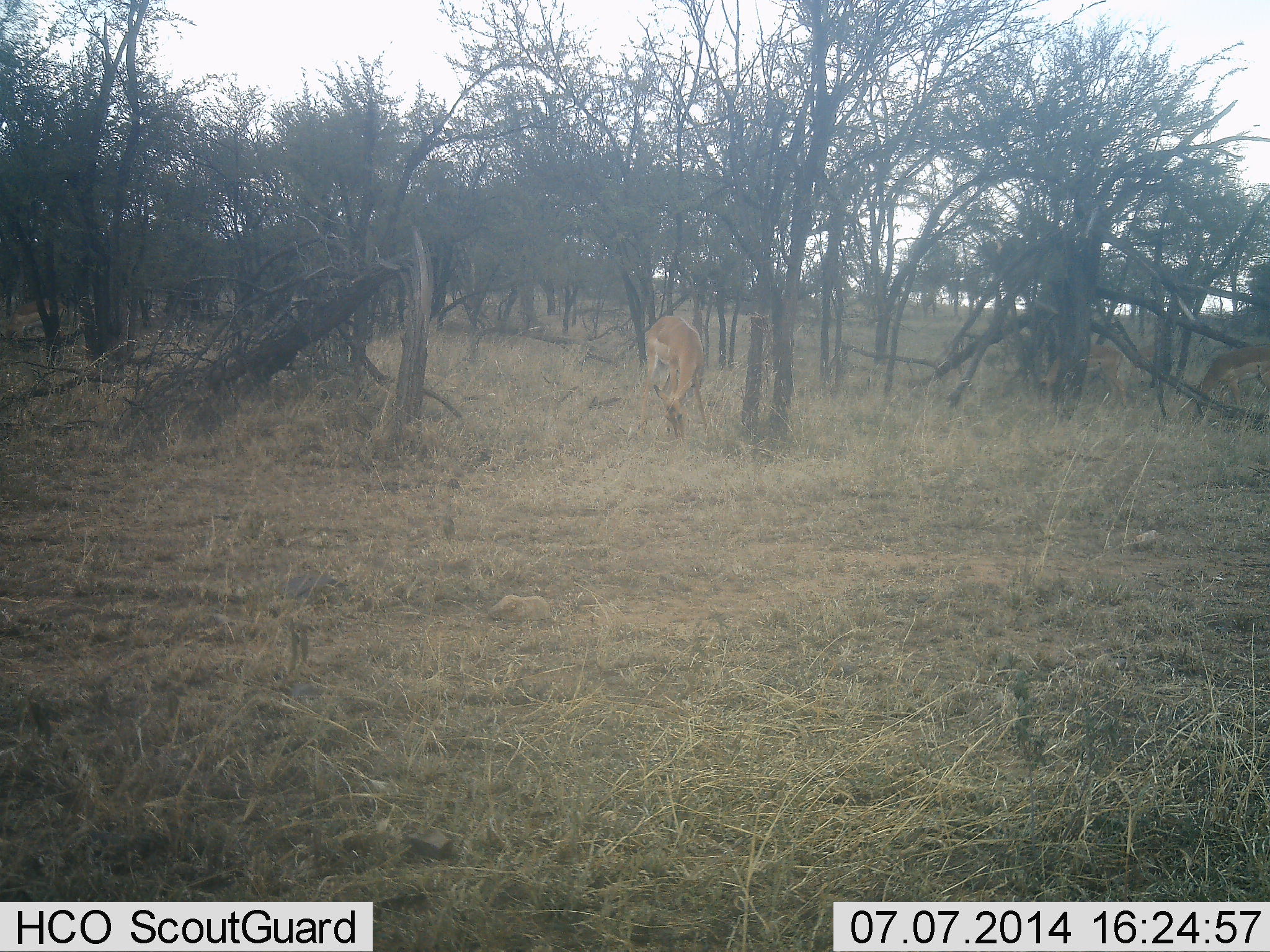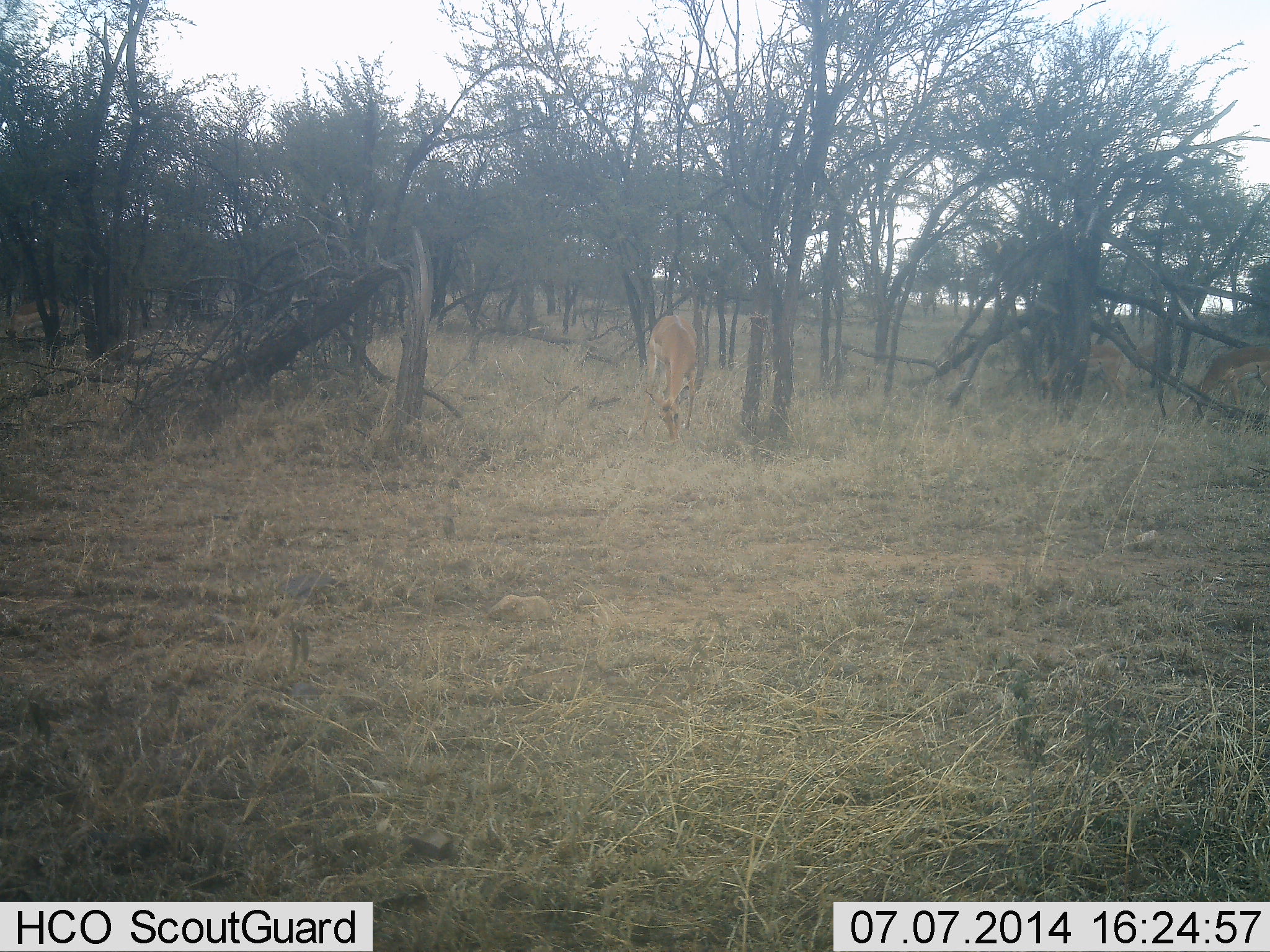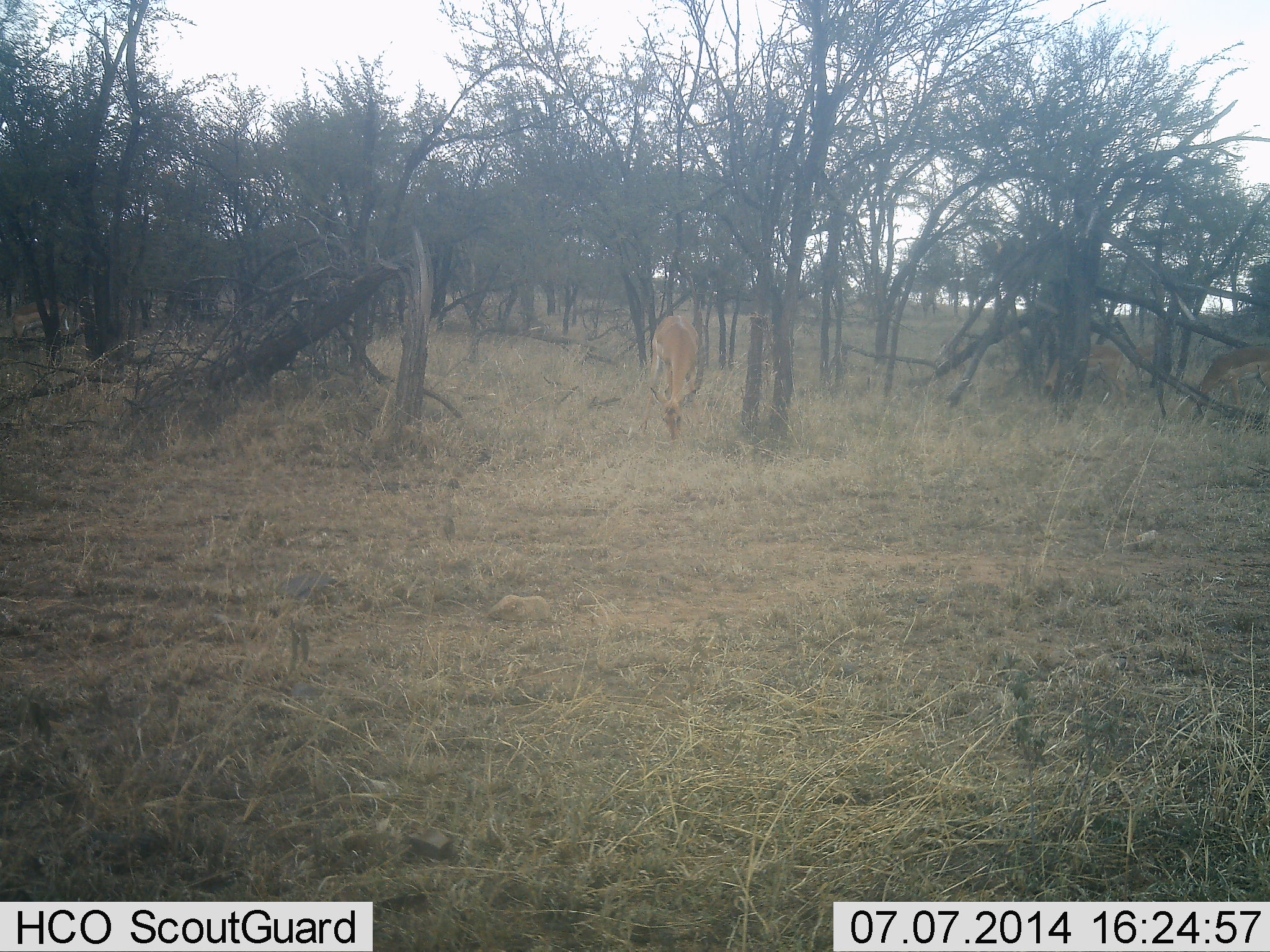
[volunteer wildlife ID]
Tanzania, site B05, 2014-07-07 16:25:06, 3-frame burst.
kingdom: Animalia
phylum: Chordata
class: Mammalia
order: Artiodactyla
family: Bovidae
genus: Nanger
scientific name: Nanger granti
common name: grant's gazelle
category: gazellegrants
Gazellegrants (grant's gazelle) (Nanger granti), count 1. Behavior (volunteer vote fractions): standing 11%, resting 0%, moving 0%, interacting 0%. Young present (vote fraction): 0%. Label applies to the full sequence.